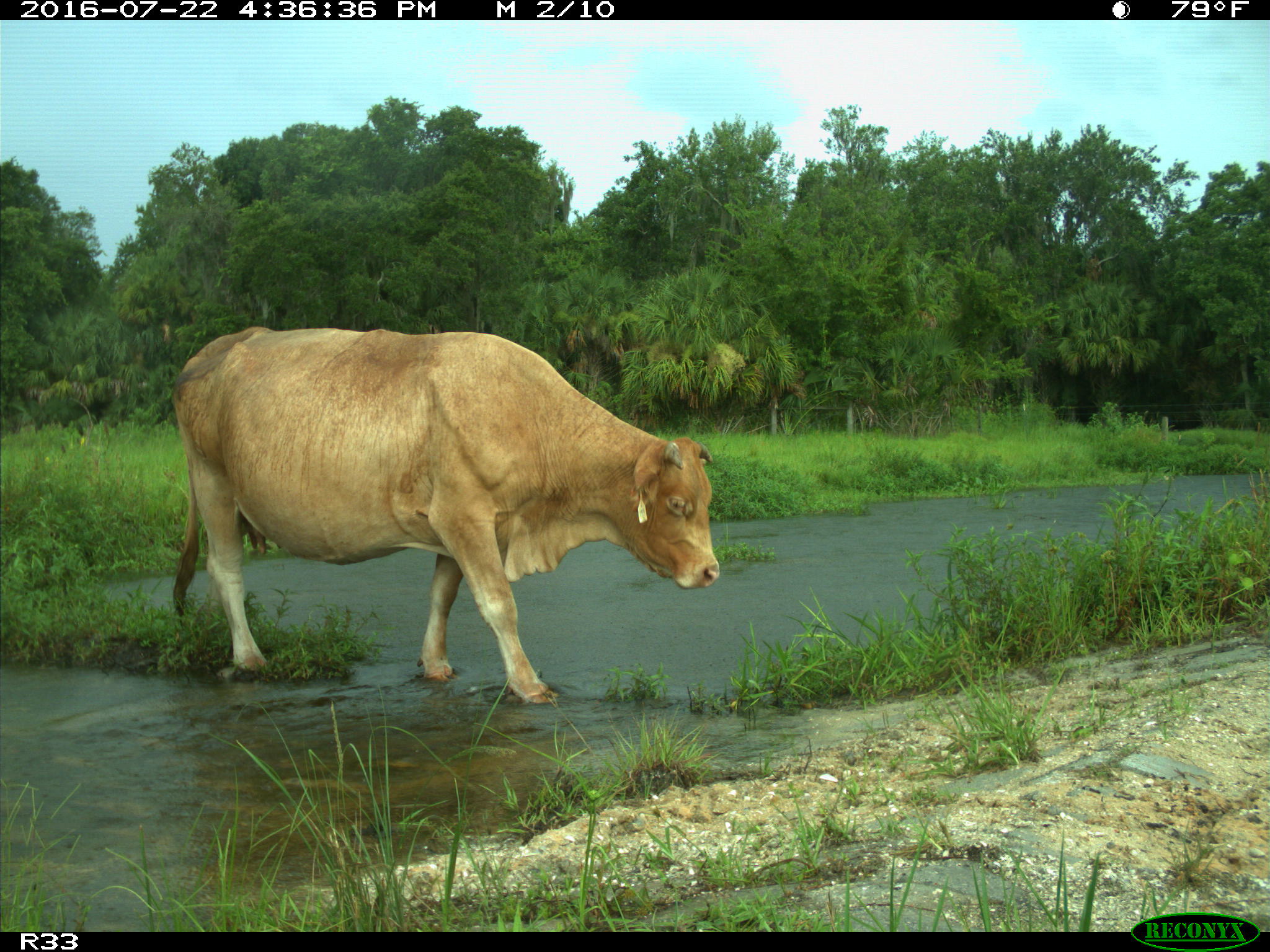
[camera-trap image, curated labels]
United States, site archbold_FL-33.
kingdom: Animalia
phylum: Chordata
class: Mammalia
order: Artiodactyla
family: Bovidae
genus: Bos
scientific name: Bos taurus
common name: domestic cow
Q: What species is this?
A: Bos taurus (domestic cow).